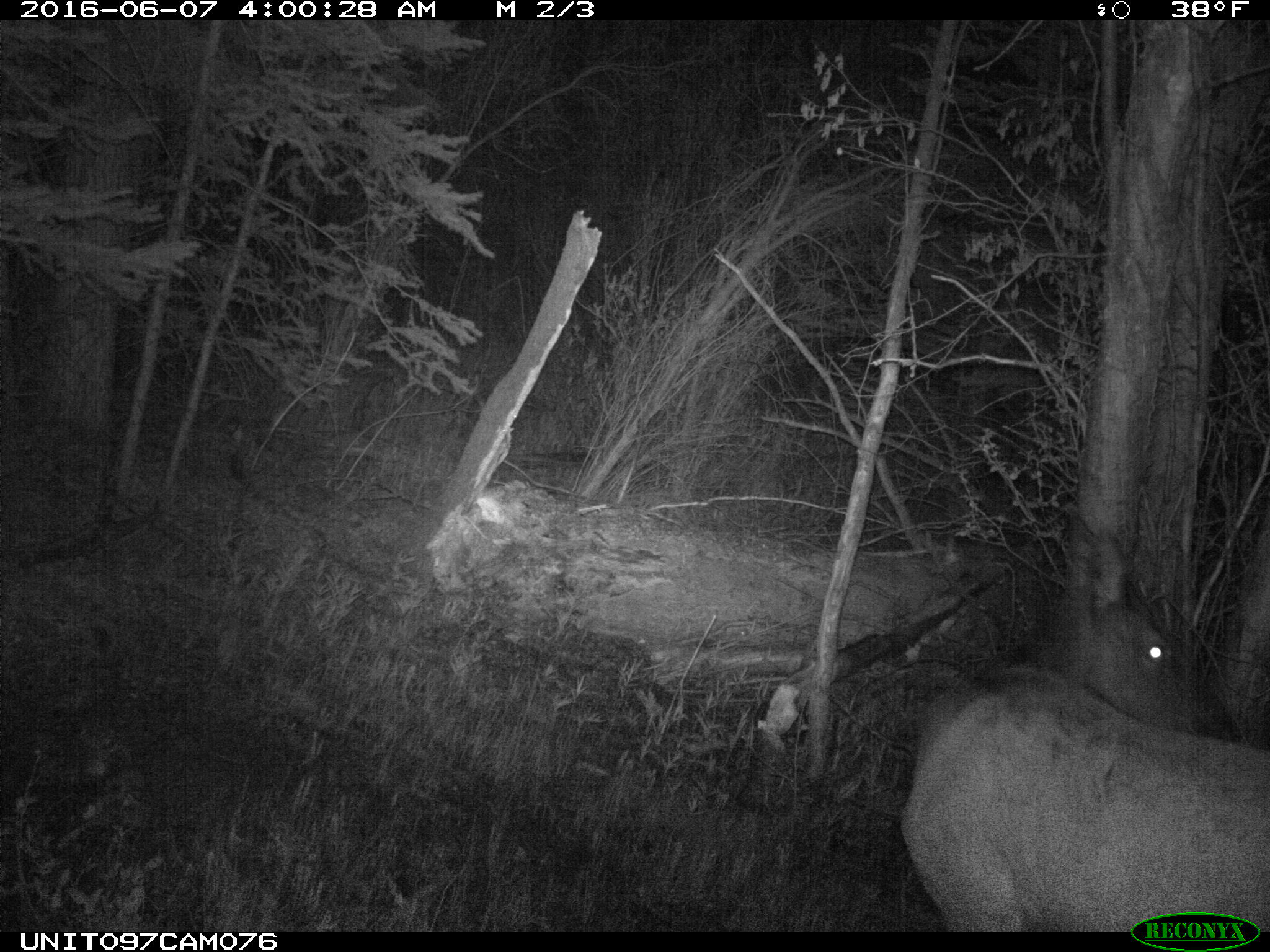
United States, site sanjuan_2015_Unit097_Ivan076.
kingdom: Animalia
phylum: Chordata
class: Mammalia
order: Artiodactyla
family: Cervidae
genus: Cervus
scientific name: Cervus elaphus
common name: red deer